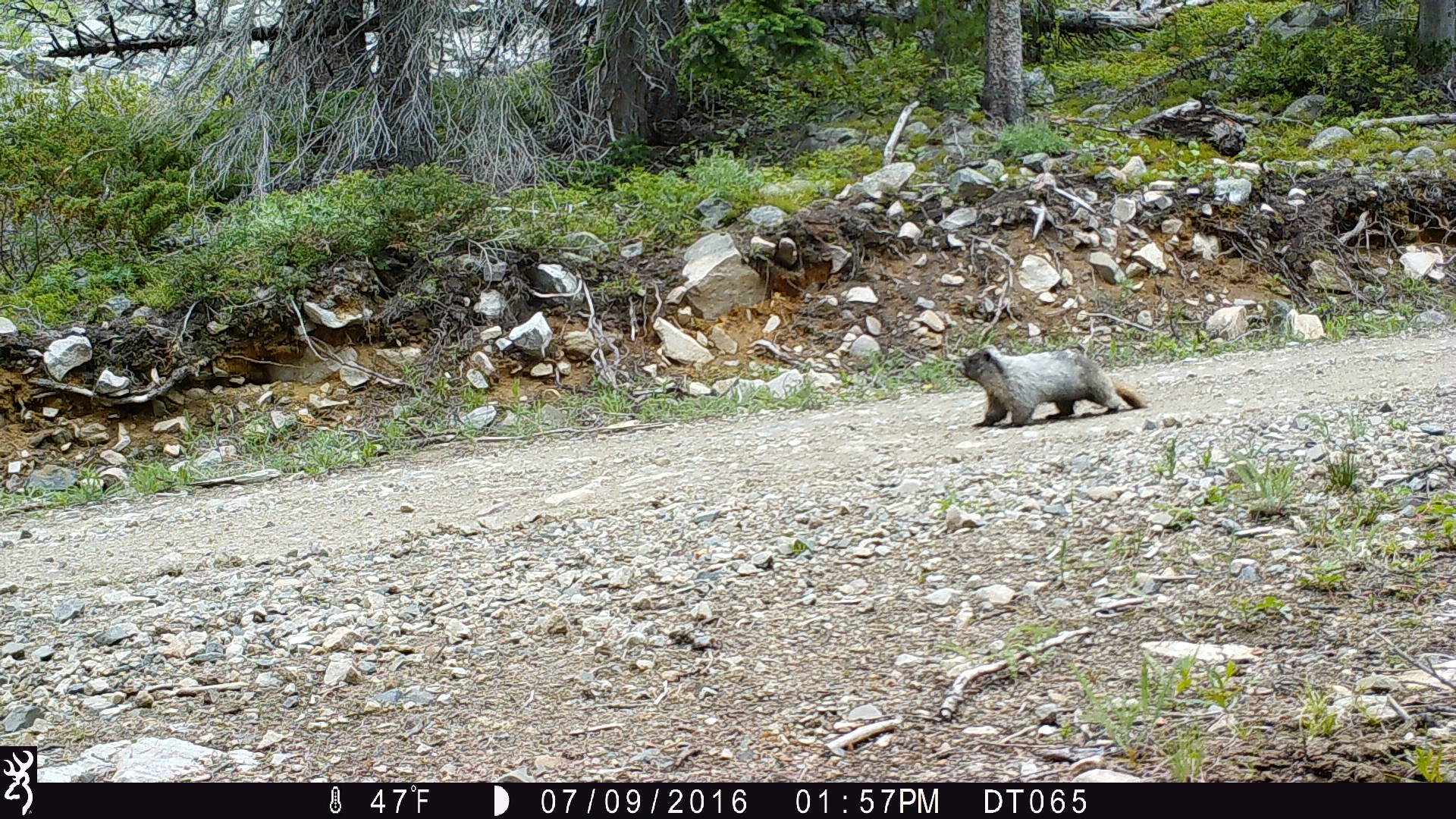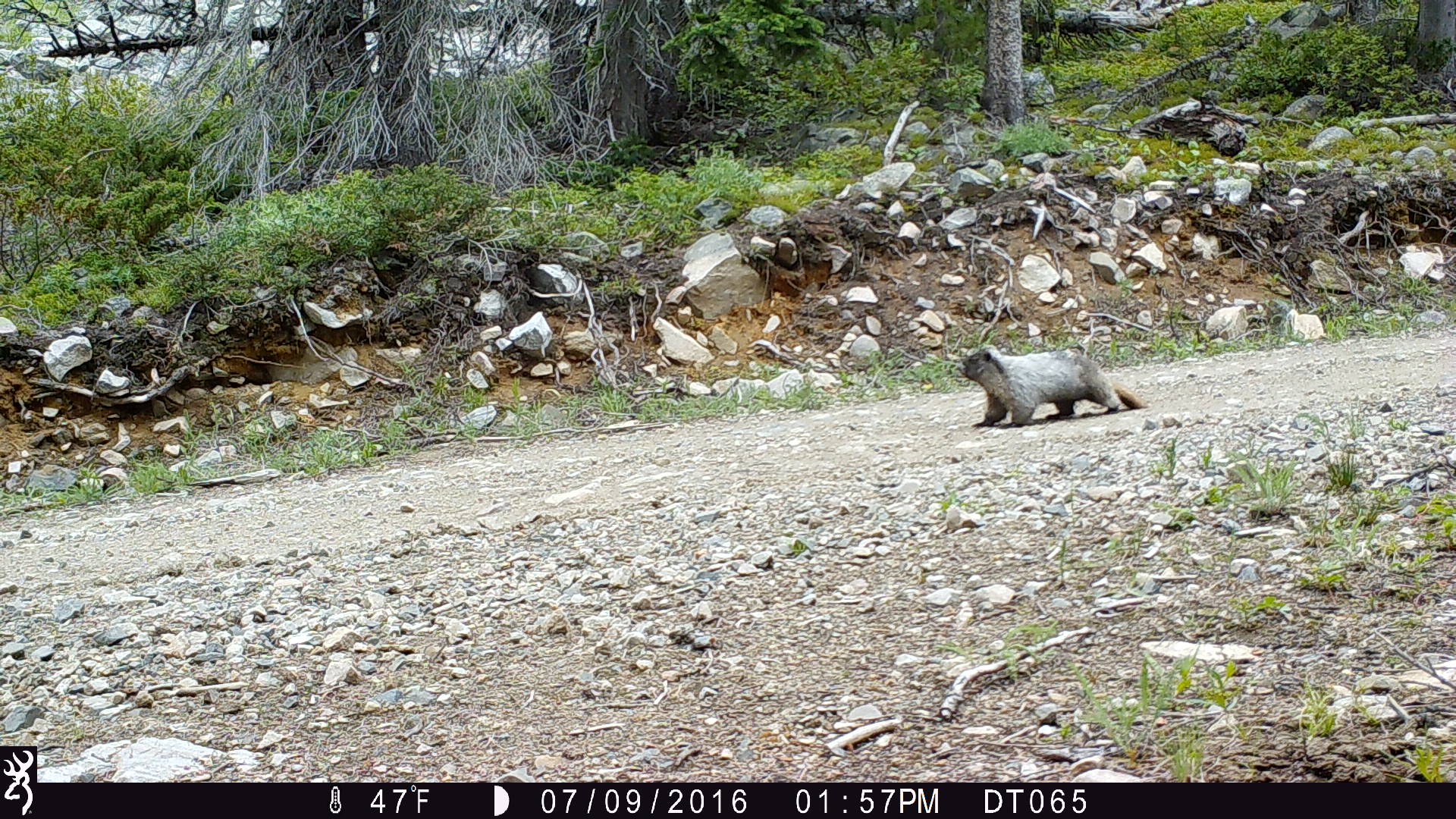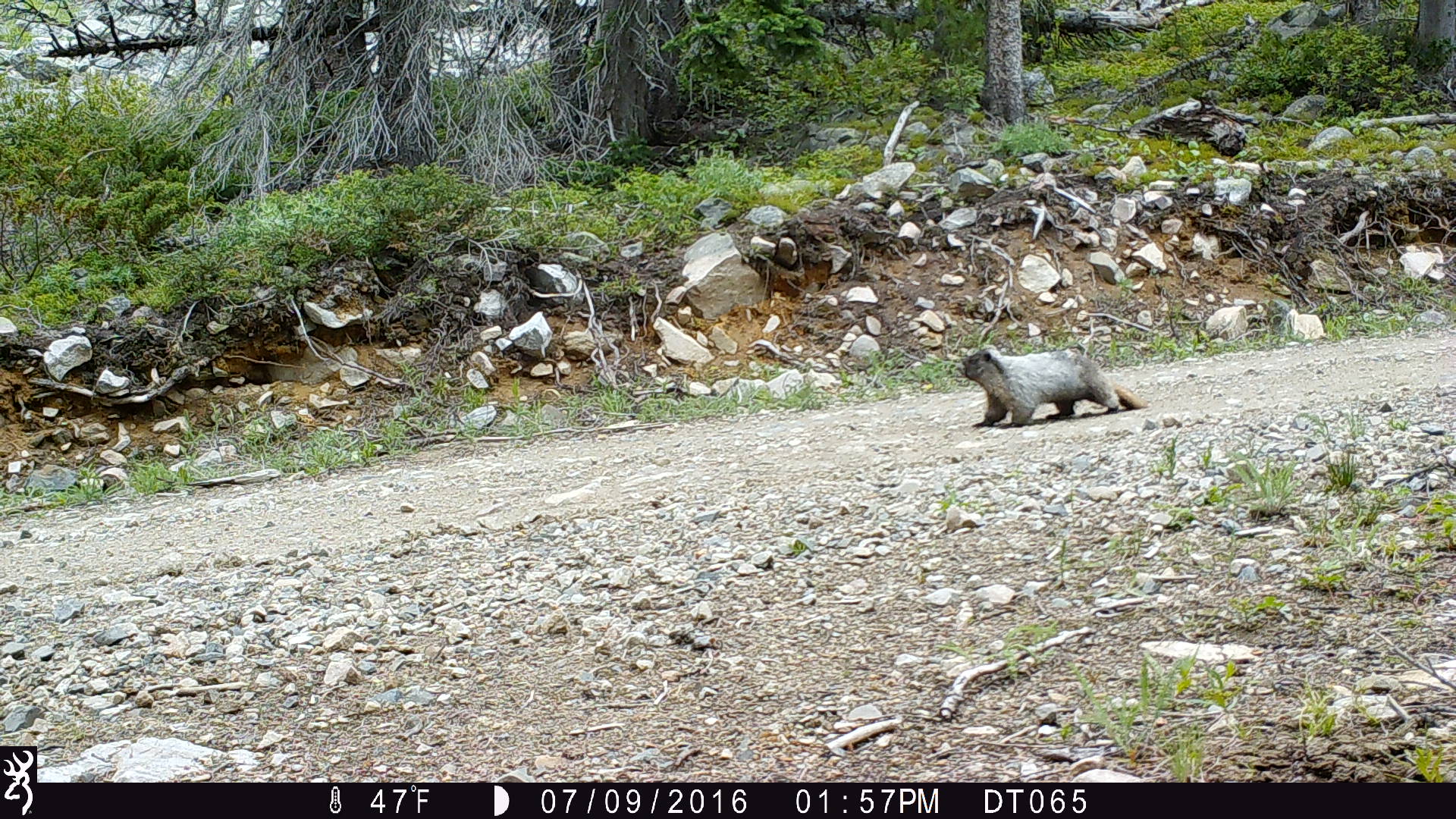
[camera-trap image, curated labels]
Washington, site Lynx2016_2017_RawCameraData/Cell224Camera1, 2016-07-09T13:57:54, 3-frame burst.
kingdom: Animalia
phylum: Chordata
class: Mammalia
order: Rodentia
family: Sciuridae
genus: Marmota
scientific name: Marmota caligata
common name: hoary marmot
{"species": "Marmota caligata (hoary marmot)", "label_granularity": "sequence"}